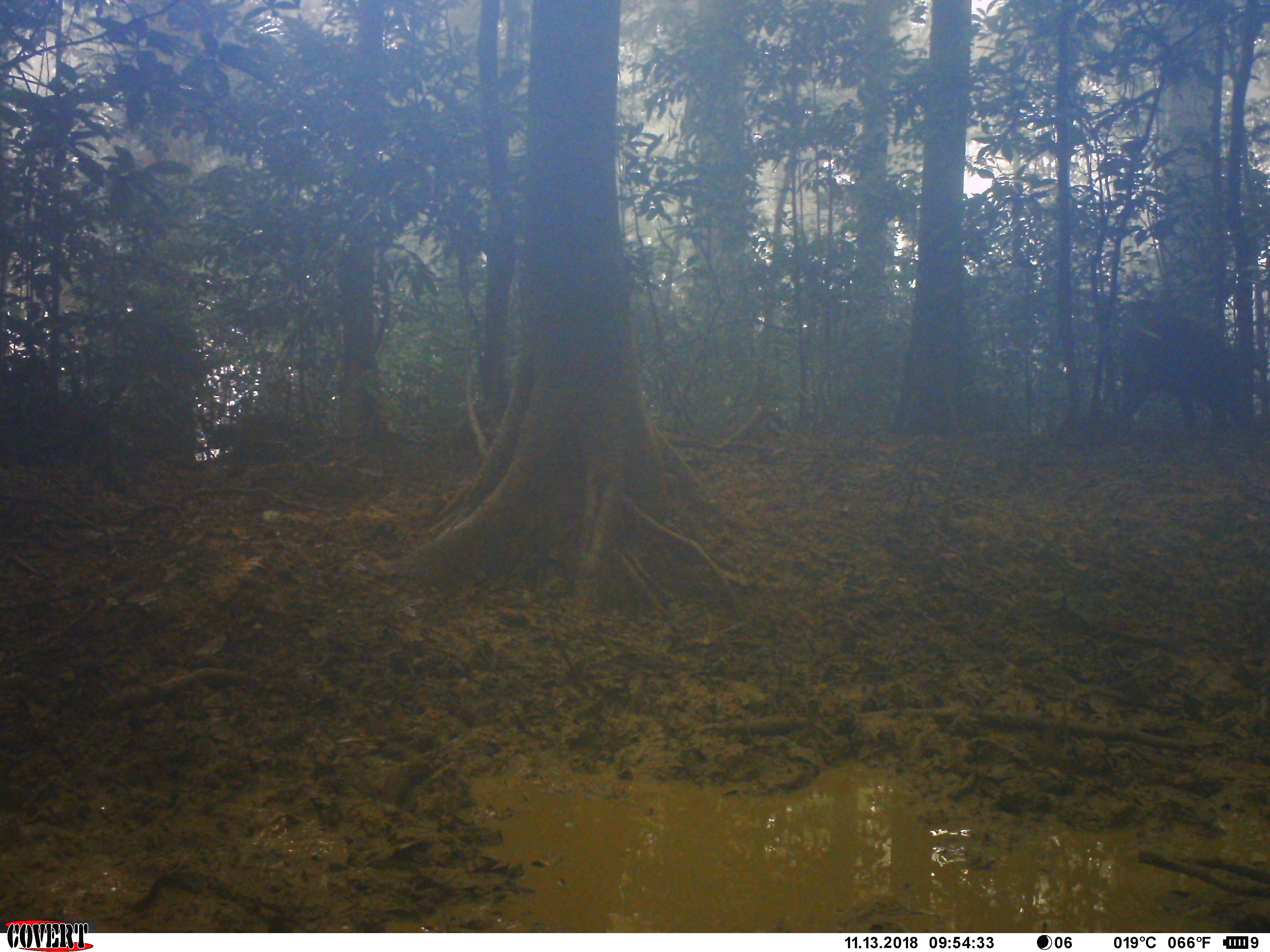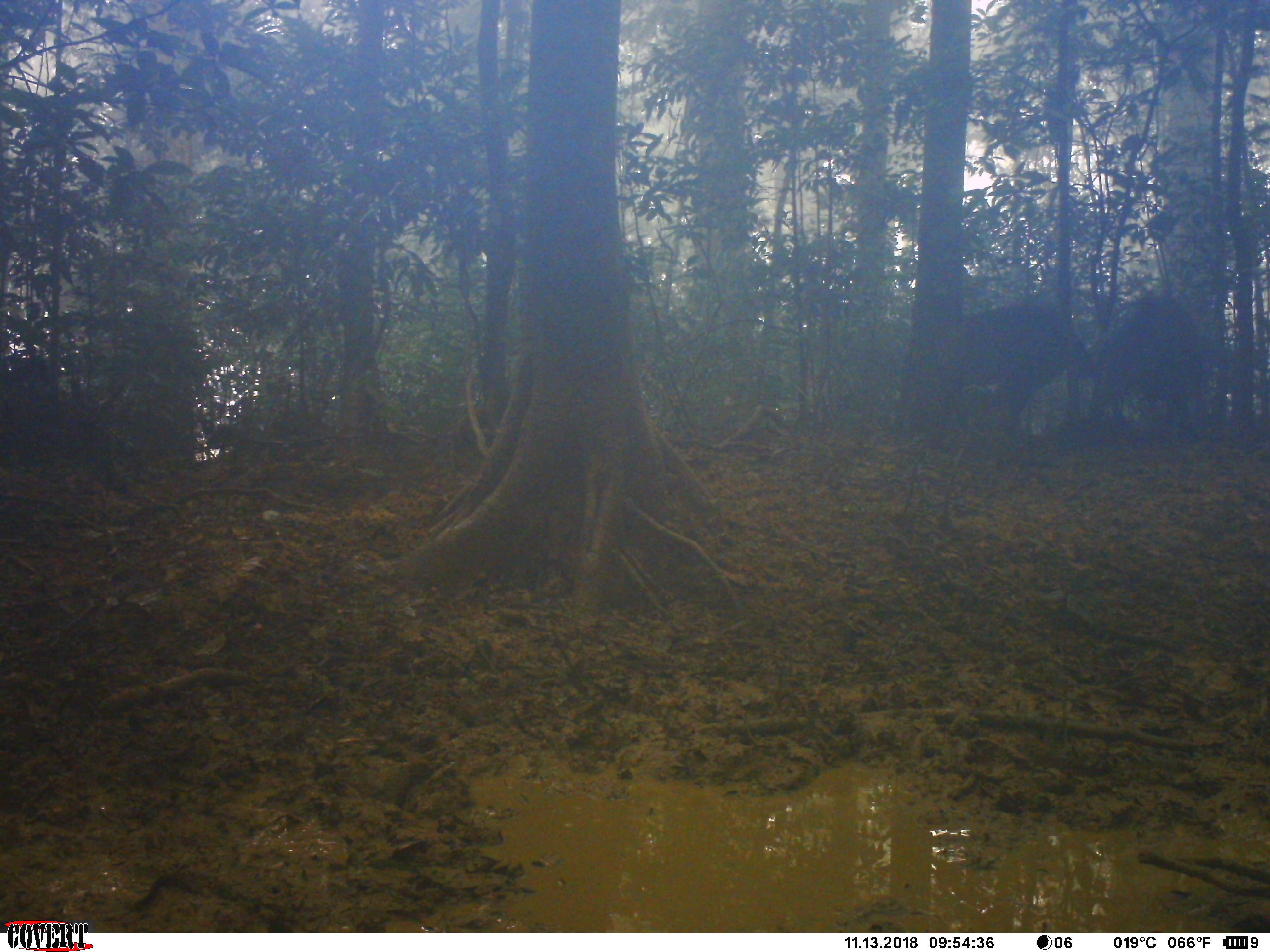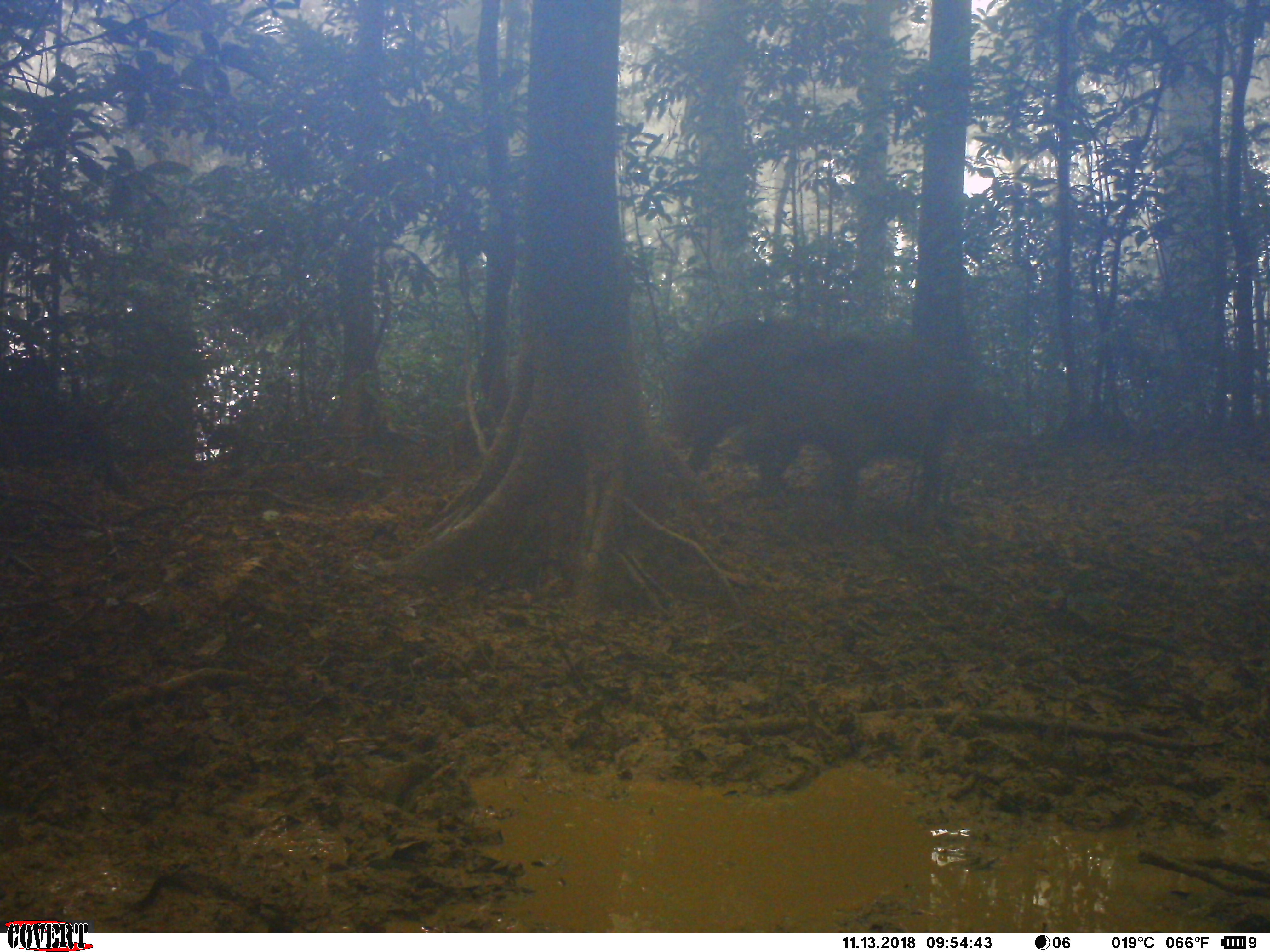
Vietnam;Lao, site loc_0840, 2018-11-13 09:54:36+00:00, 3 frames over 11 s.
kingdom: Animalia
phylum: Chordata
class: Mammalia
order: Artiodactyla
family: Suidae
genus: Sus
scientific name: Sus scrofa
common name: eurasian wild pig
Eurasian wild pig (Sus scrofa). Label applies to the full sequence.